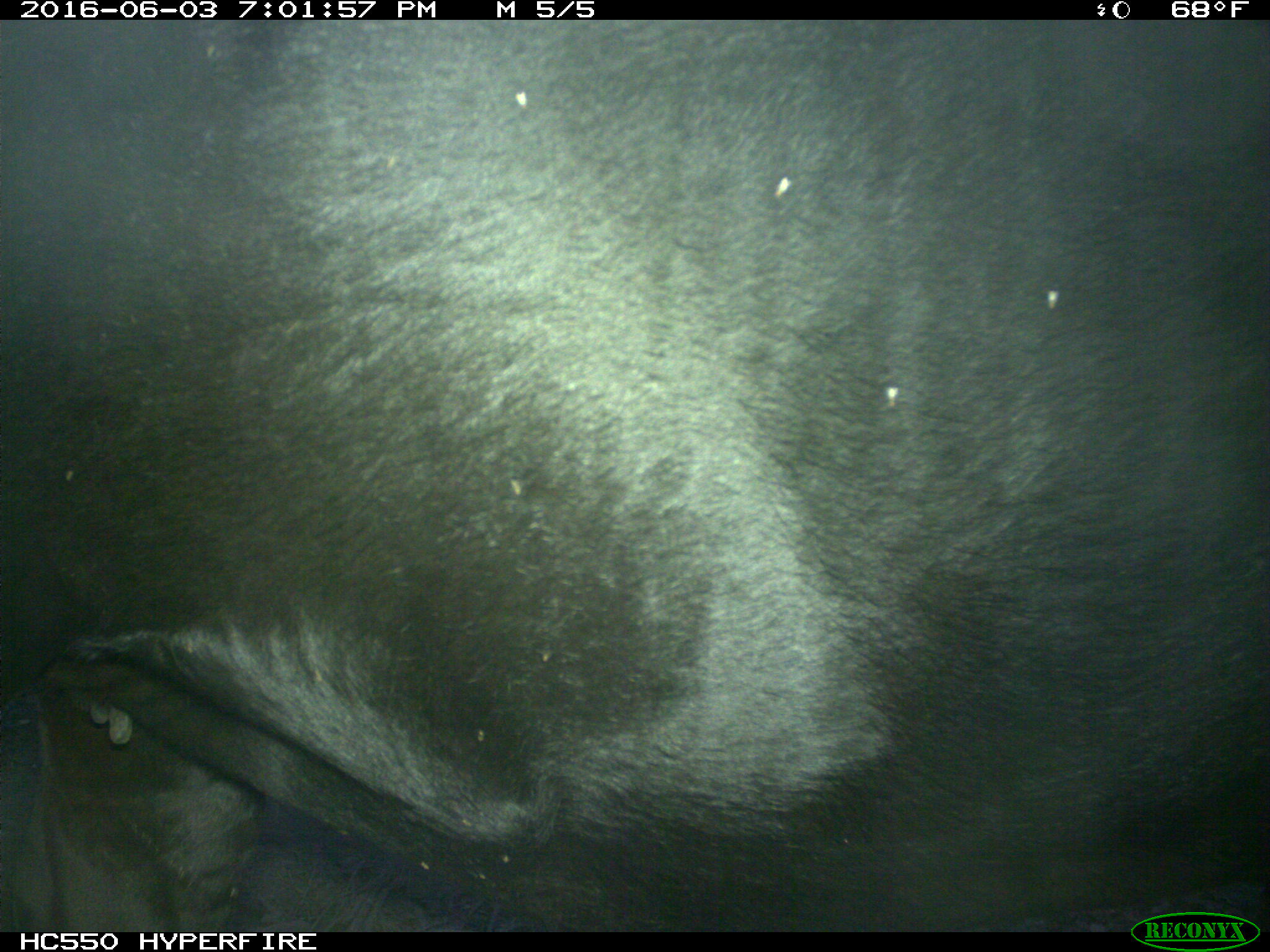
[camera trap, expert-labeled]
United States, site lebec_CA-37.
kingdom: Animalia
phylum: Chordata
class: Mammalia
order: Artiodactyla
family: Bovidae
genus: Bos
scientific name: Bos taurus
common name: domestic cow